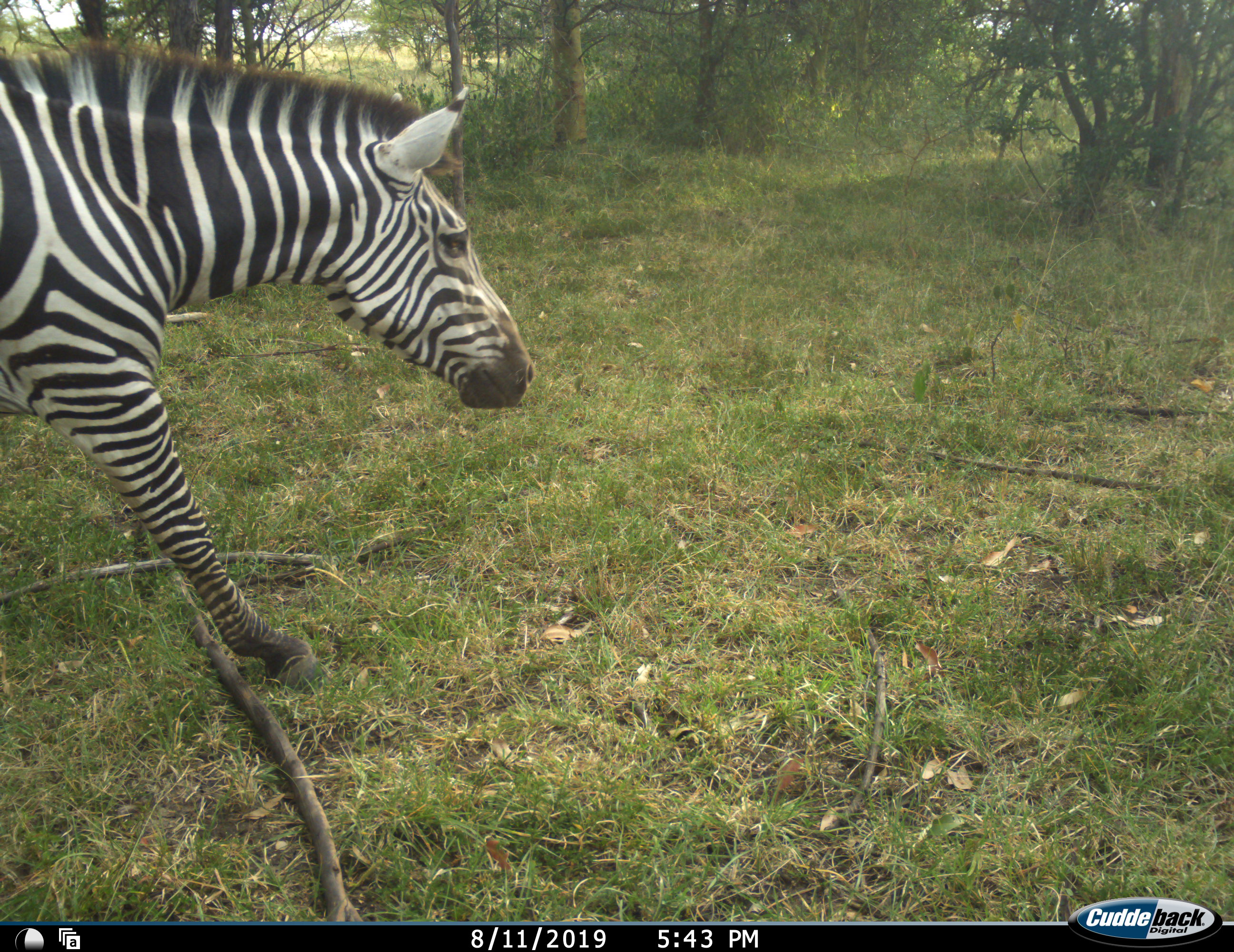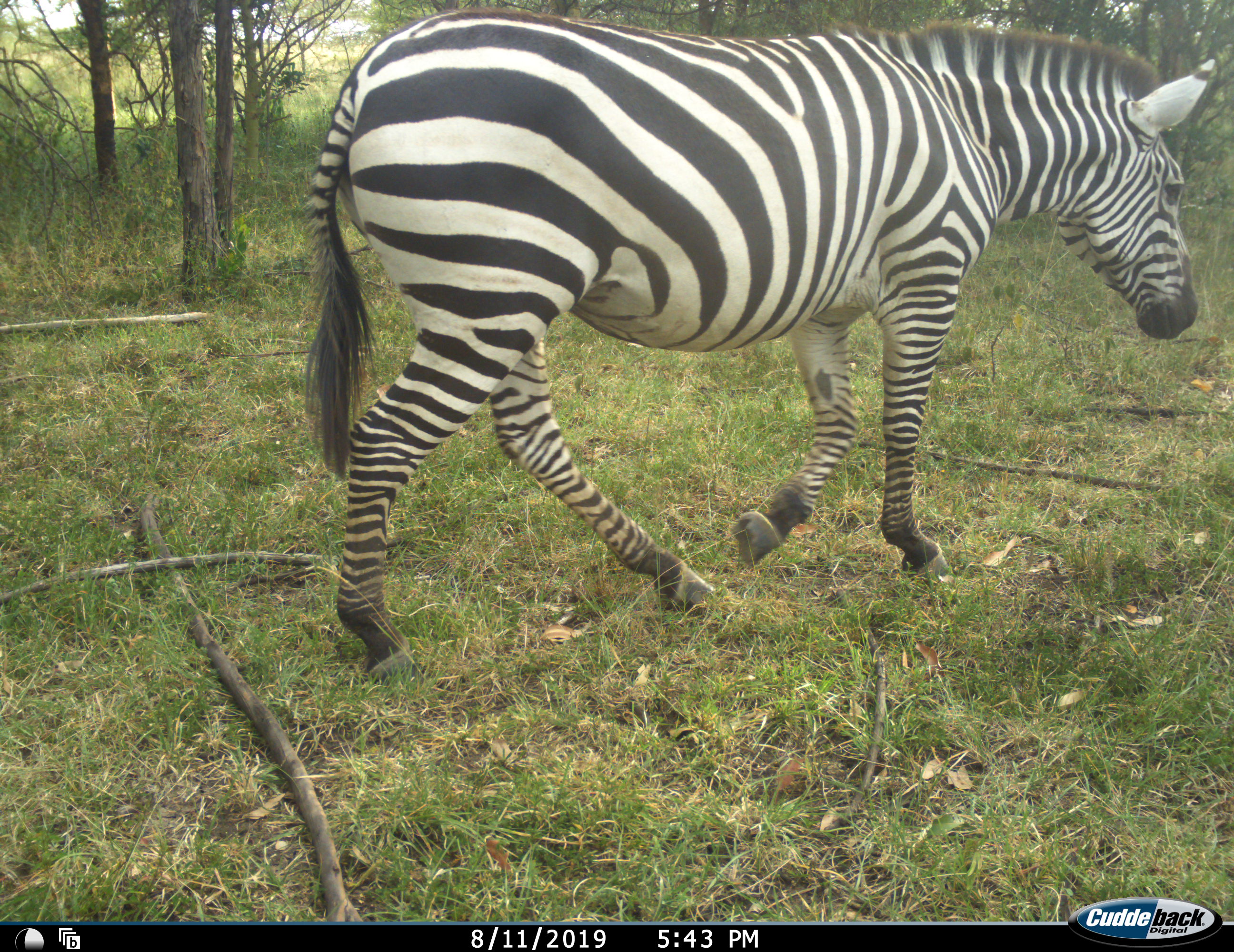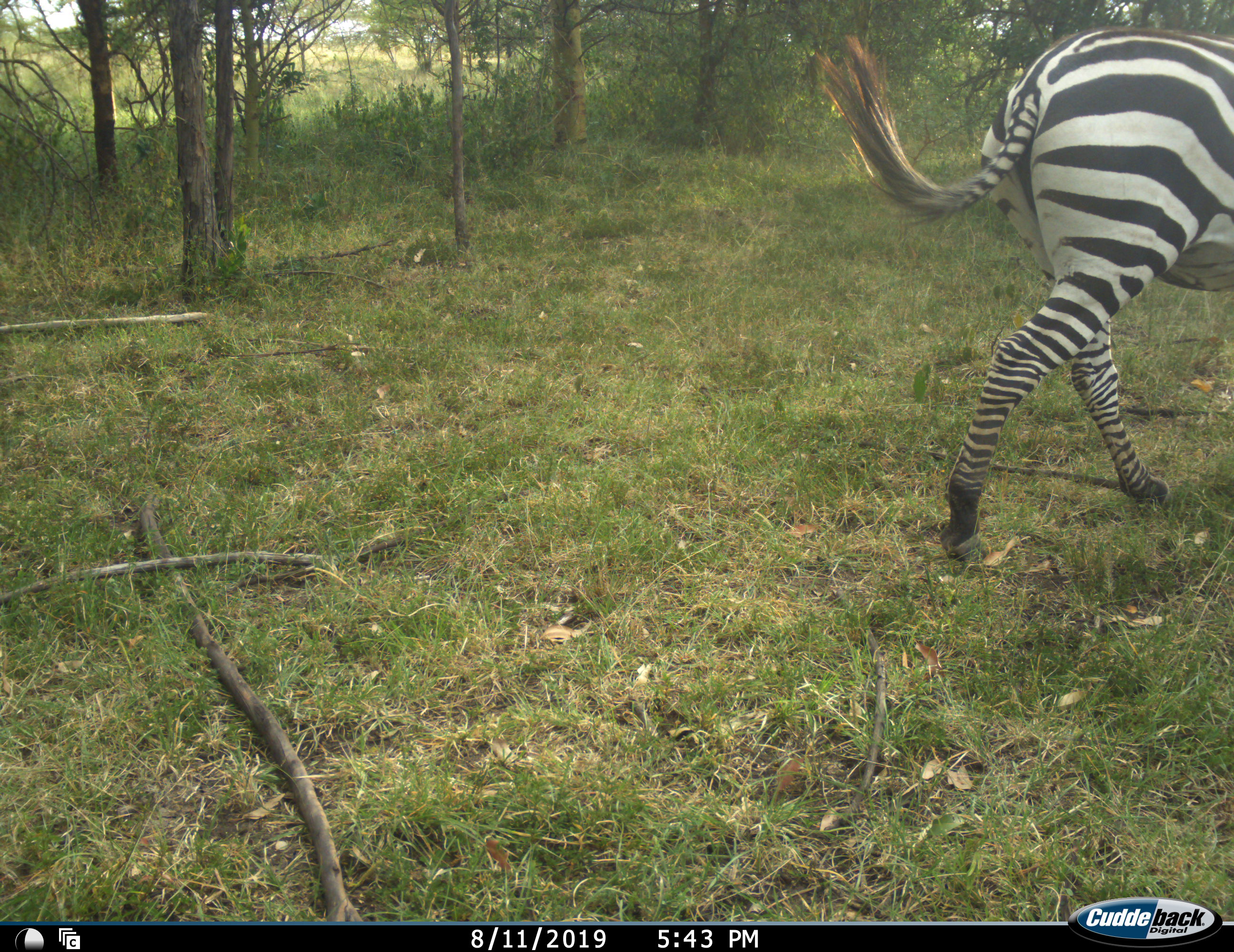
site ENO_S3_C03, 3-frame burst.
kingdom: Animalia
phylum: Chordata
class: Mammalia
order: Perissodactyla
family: Equidae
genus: Equus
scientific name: Equus quagga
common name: plains zebra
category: zebraplains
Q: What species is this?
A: Zebraplains (plains zebra) (Equus quagga).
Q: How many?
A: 1.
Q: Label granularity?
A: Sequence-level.